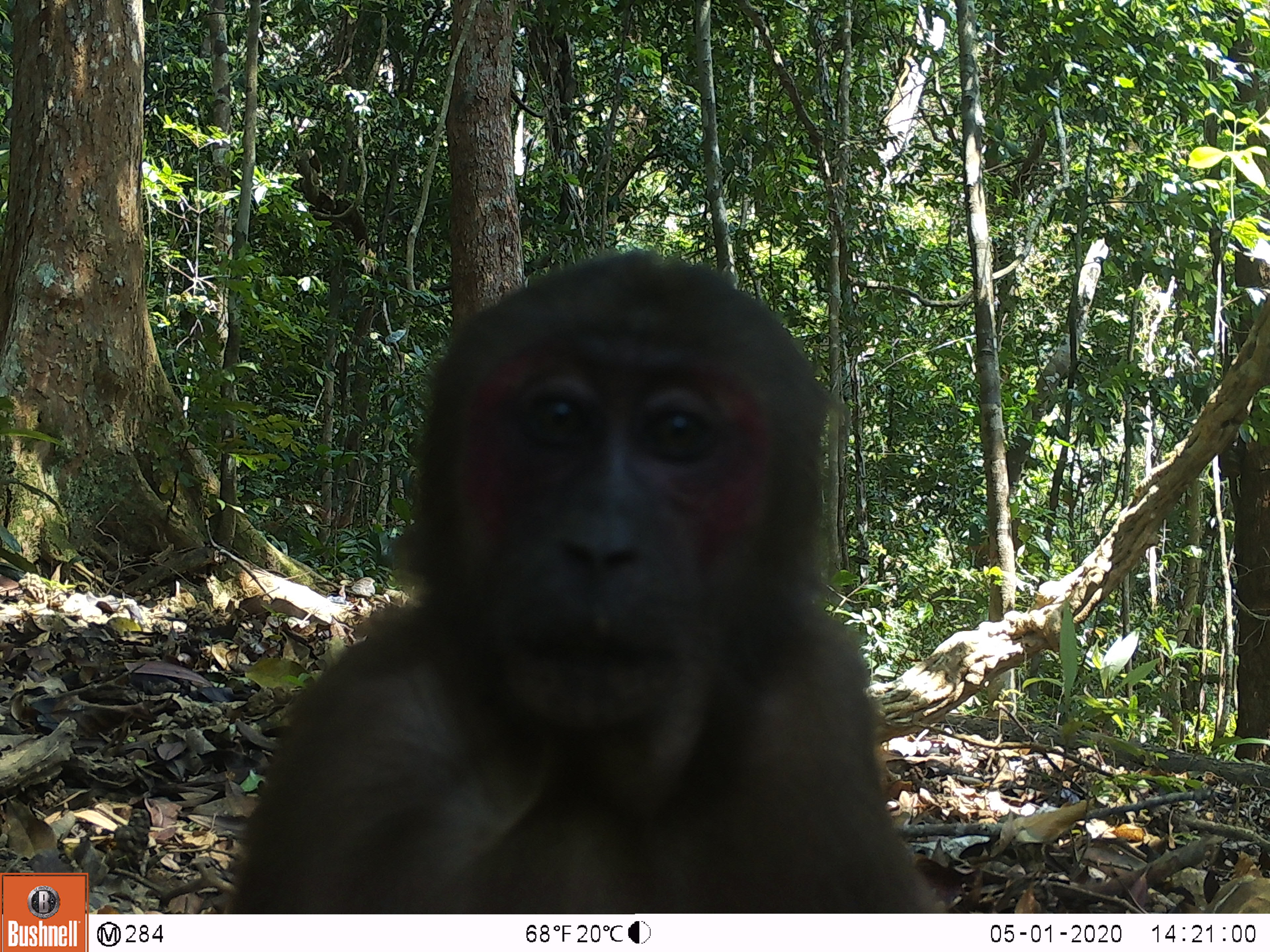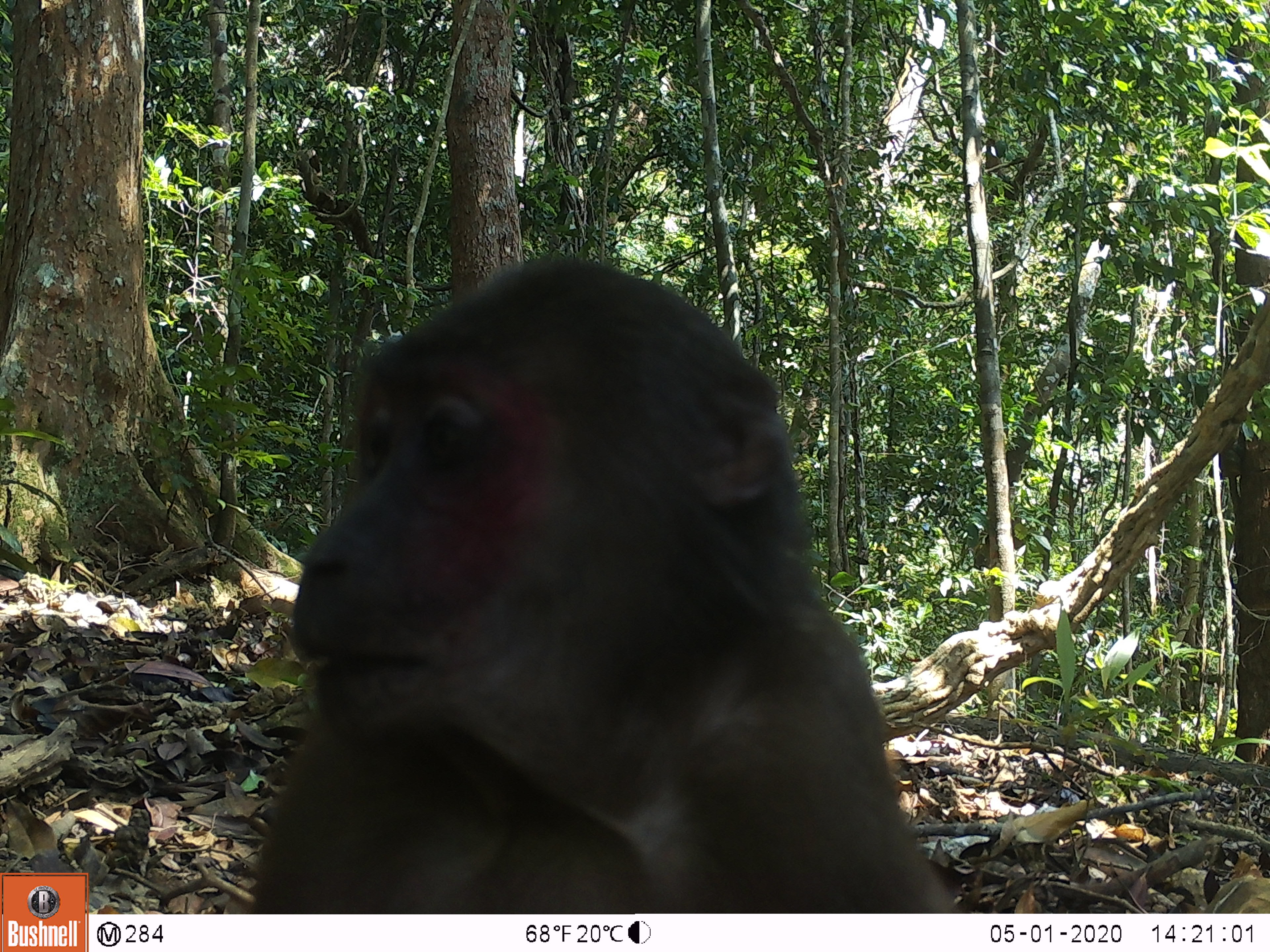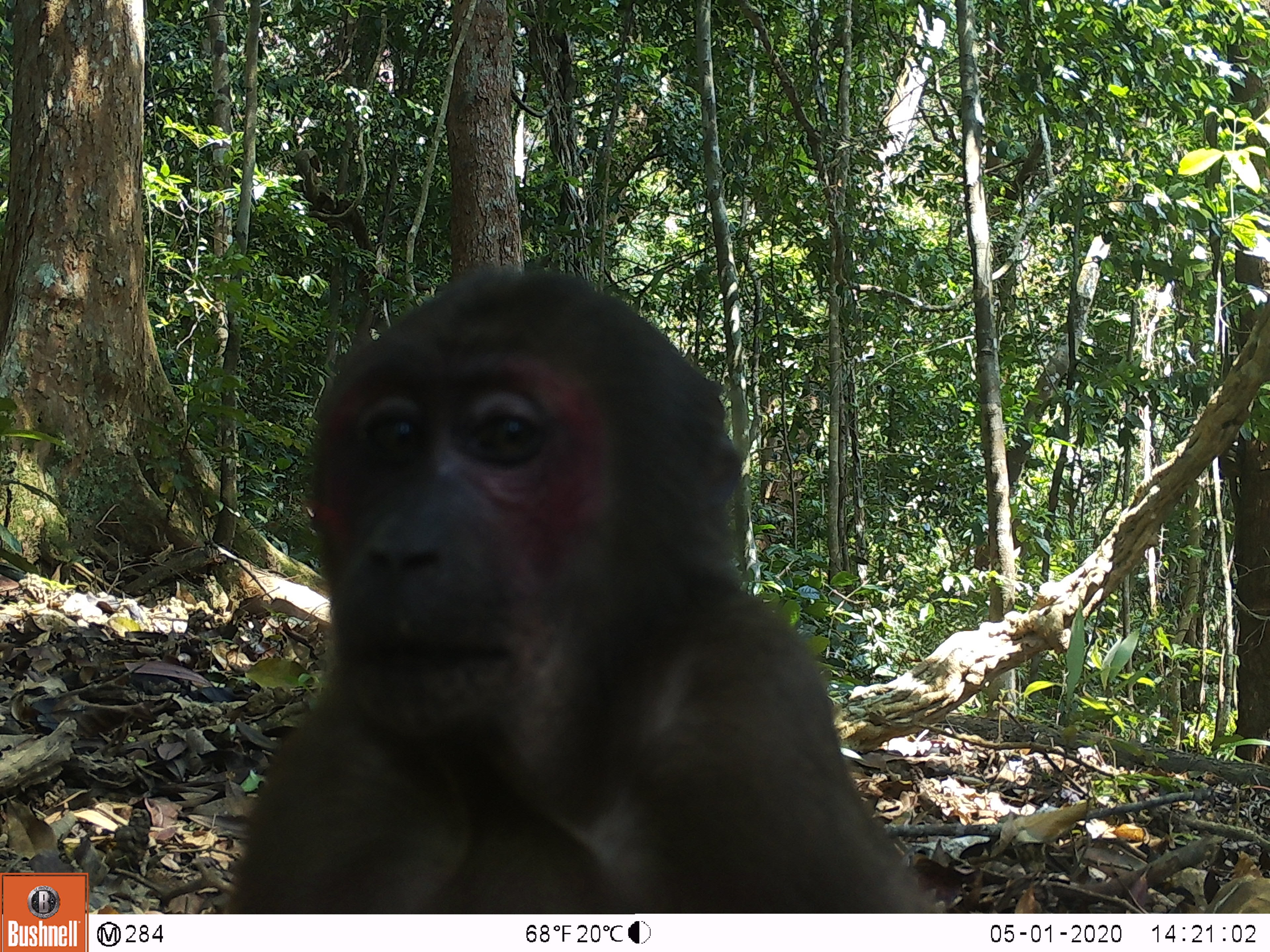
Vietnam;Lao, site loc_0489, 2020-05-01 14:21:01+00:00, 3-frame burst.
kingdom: Animalia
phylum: Chordata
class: Mammalia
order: Primates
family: Cercopithecidae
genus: Macaca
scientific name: Macaca arctoides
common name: stump-tailed macaque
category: stump tailed macaque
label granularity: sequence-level